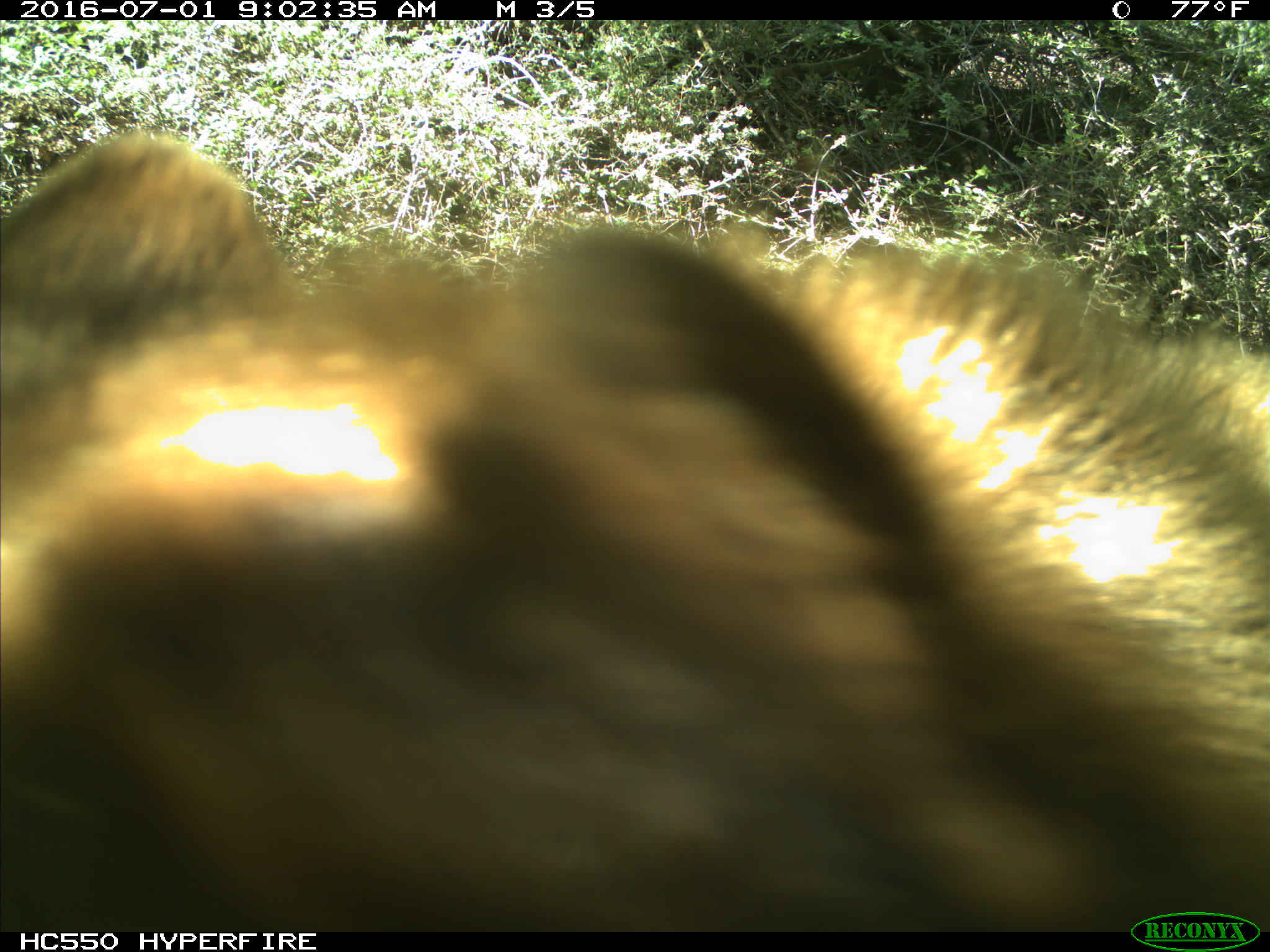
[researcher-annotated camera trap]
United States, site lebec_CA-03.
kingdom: Animalia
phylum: Chordata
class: Mammalia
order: Carnivora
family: Ursidae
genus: Ursus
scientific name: Ursus americanus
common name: american black bear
Ursus americanus (american black bear).